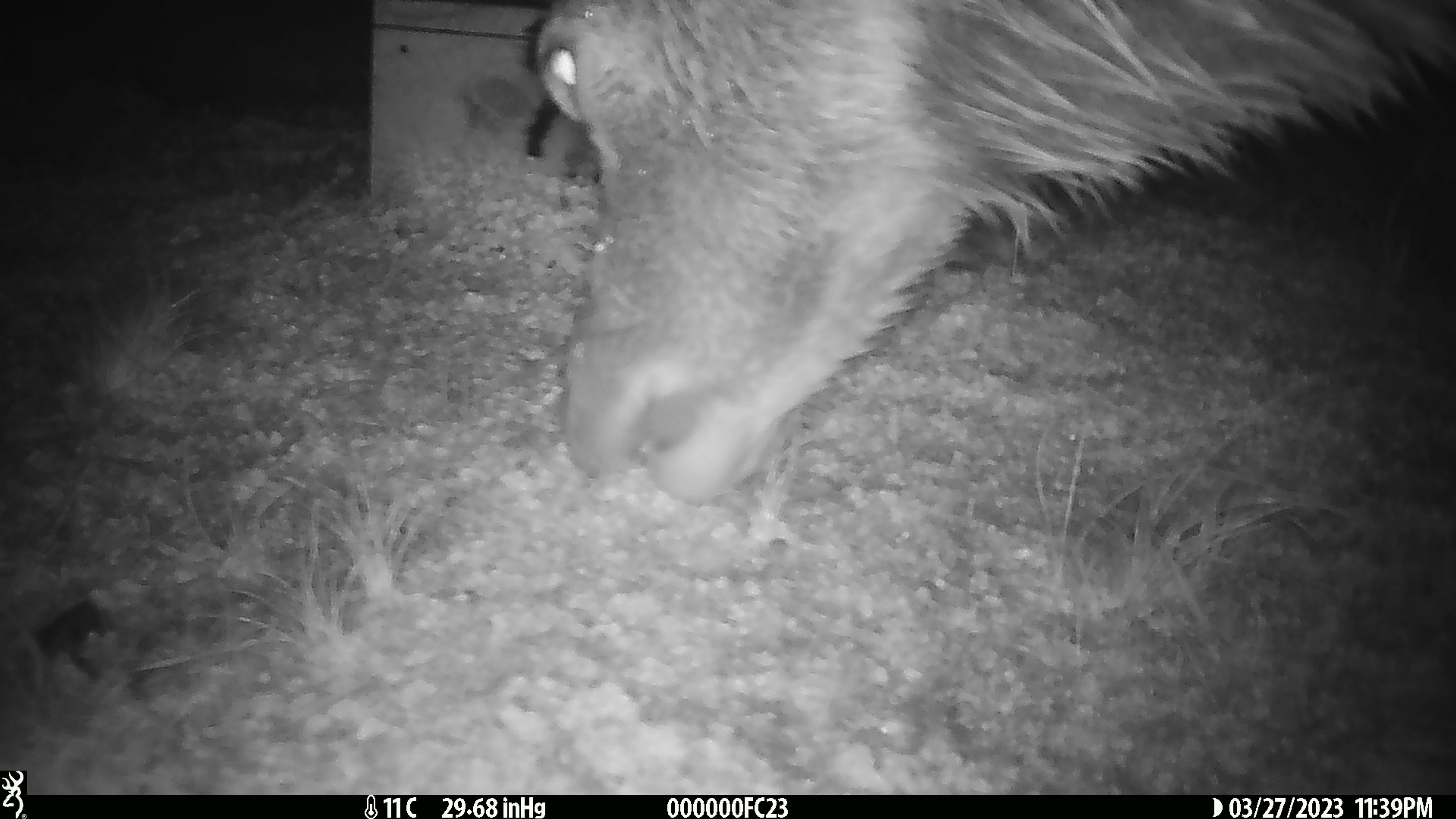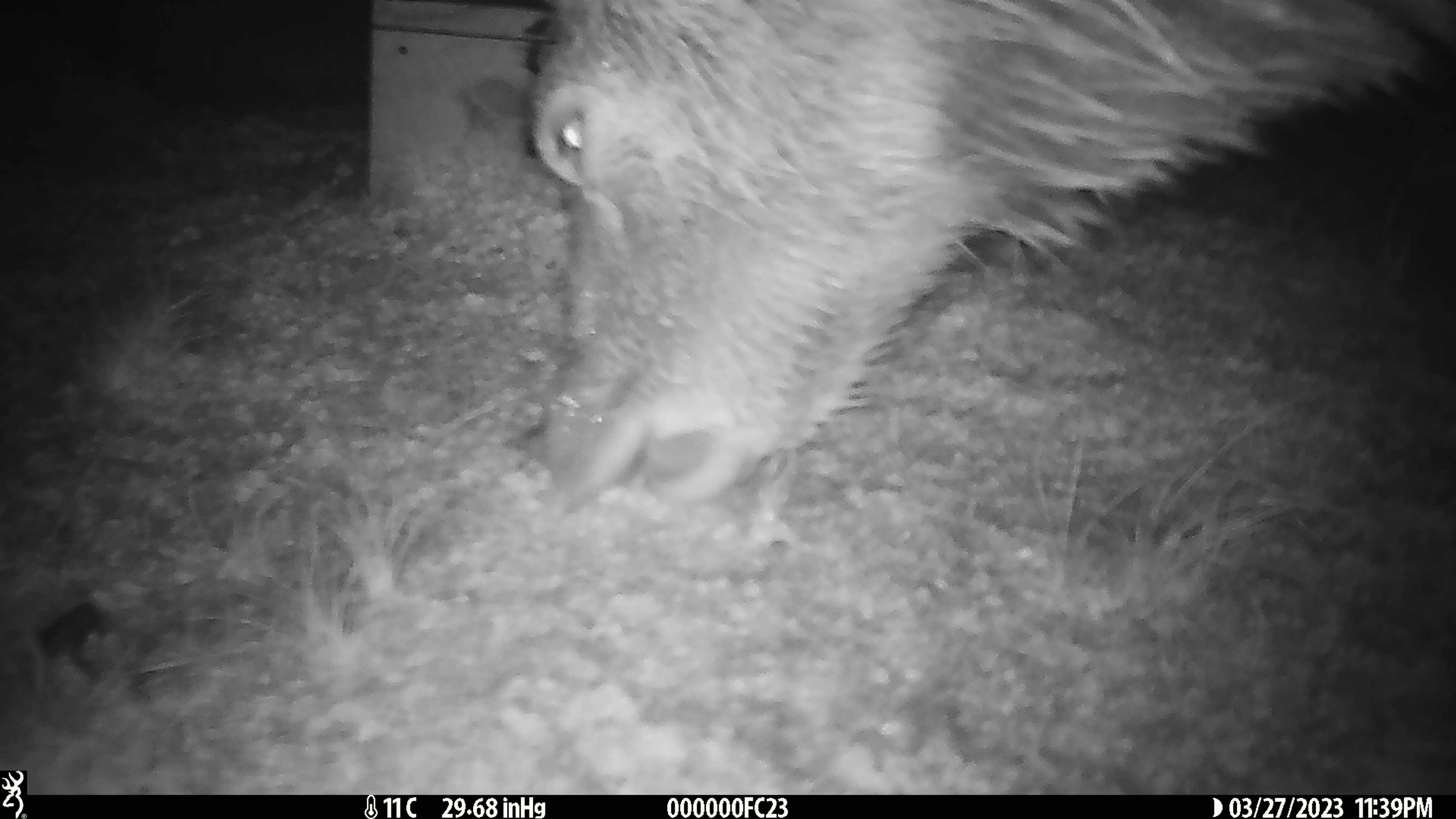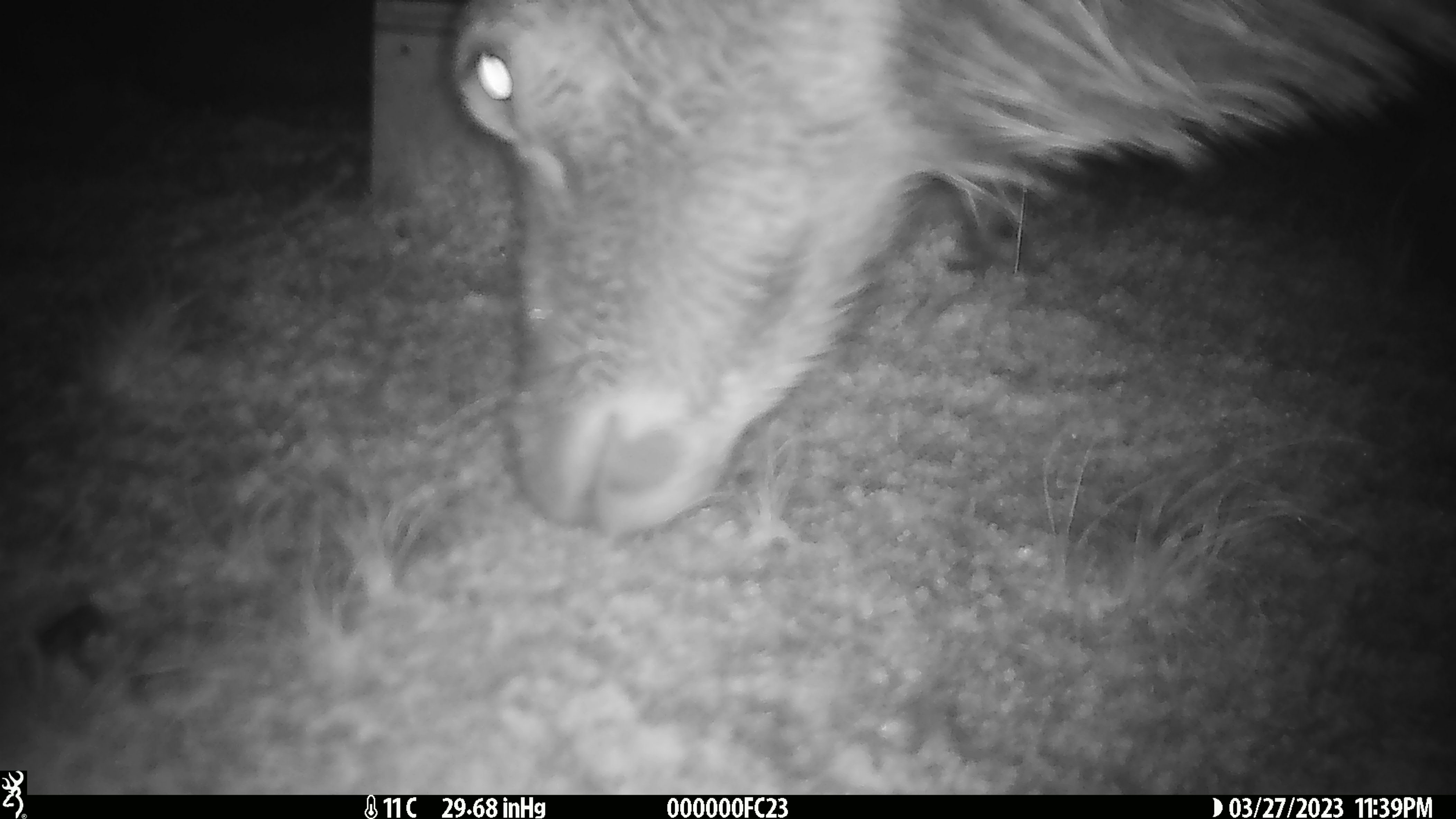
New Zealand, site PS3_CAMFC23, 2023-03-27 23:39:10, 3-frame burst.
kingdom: Animalia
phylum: Chordata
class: Mammalia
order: Artiodactyla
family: Cervidae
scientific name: Cervidae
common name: deer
Deer (Cervidae).